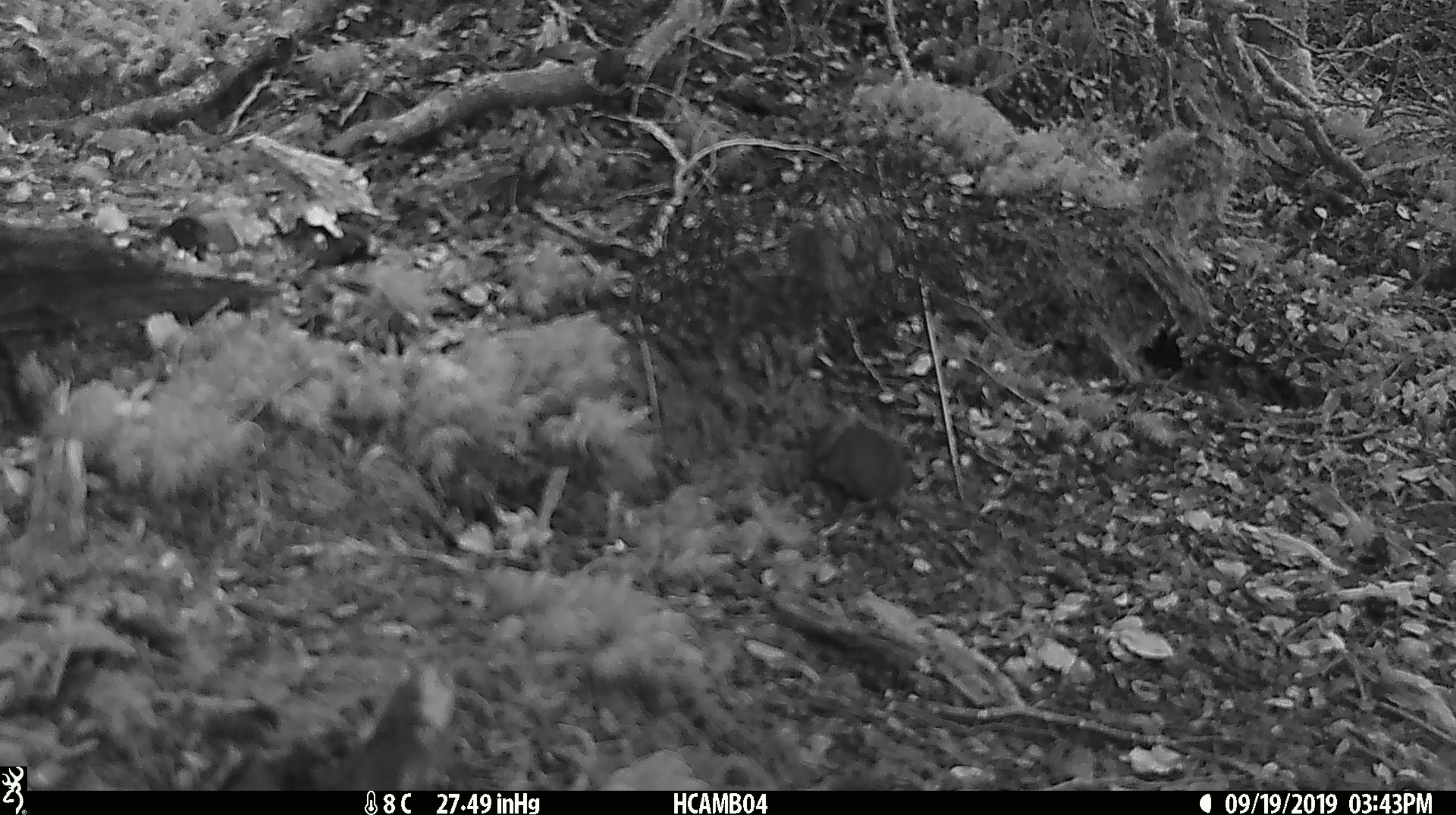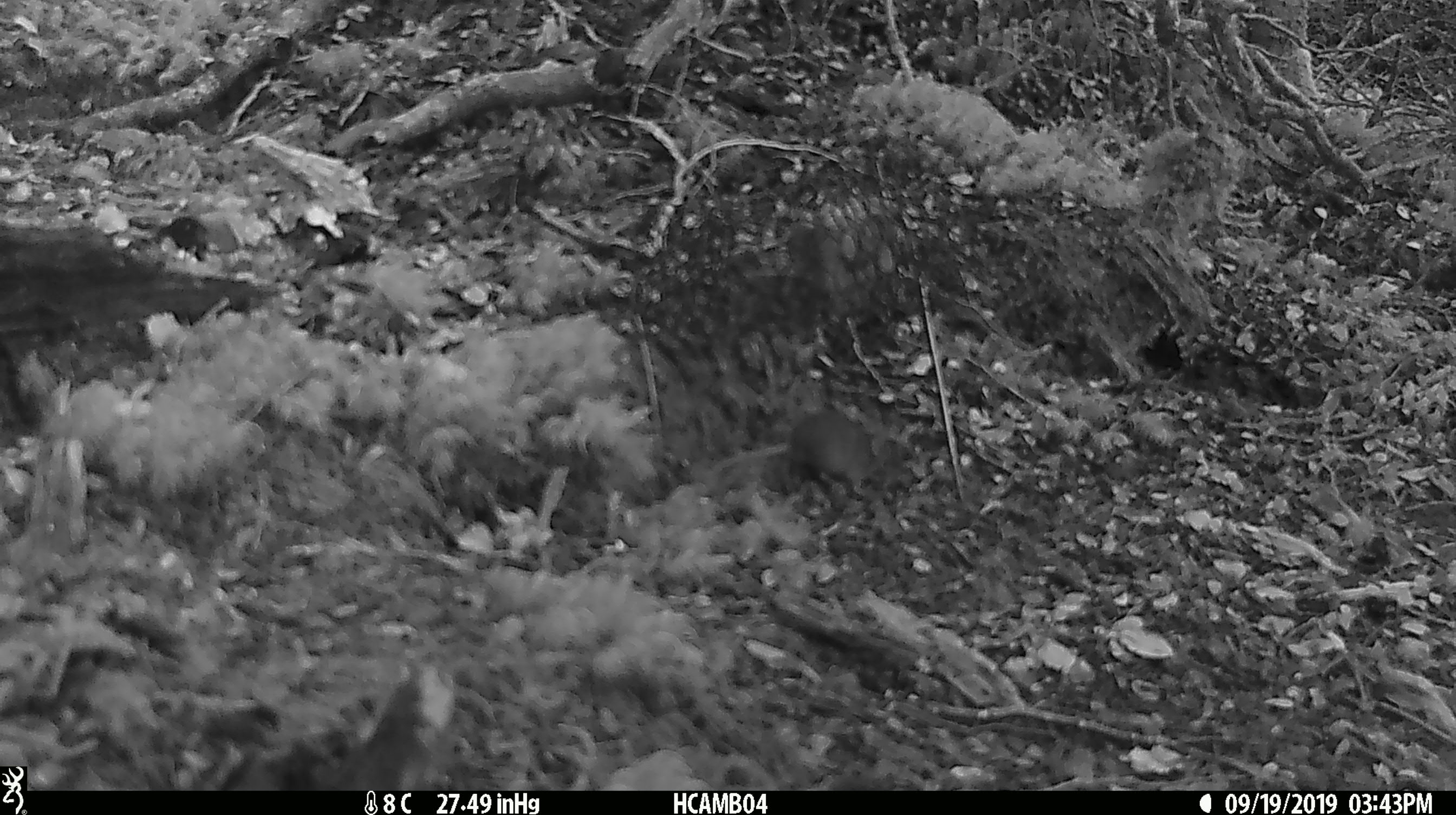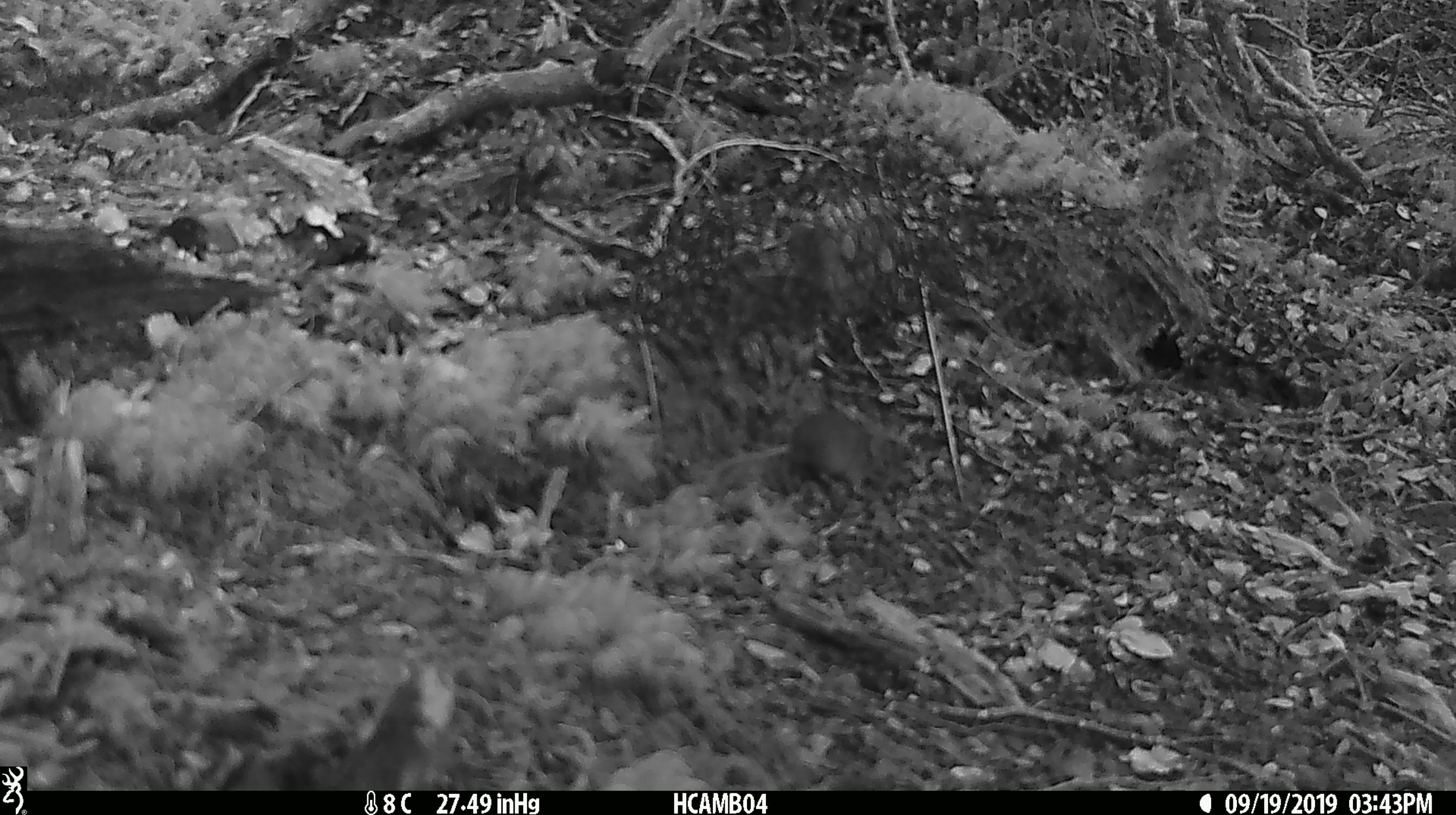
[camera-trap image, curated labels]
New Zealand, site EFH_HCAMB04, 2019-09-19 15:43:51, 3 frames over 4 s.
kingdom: Animalia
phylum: Chordata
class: Mammalia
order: Rodentia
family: Muridae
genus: Mus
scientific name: Mus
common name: mouse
Mouse (Mus).